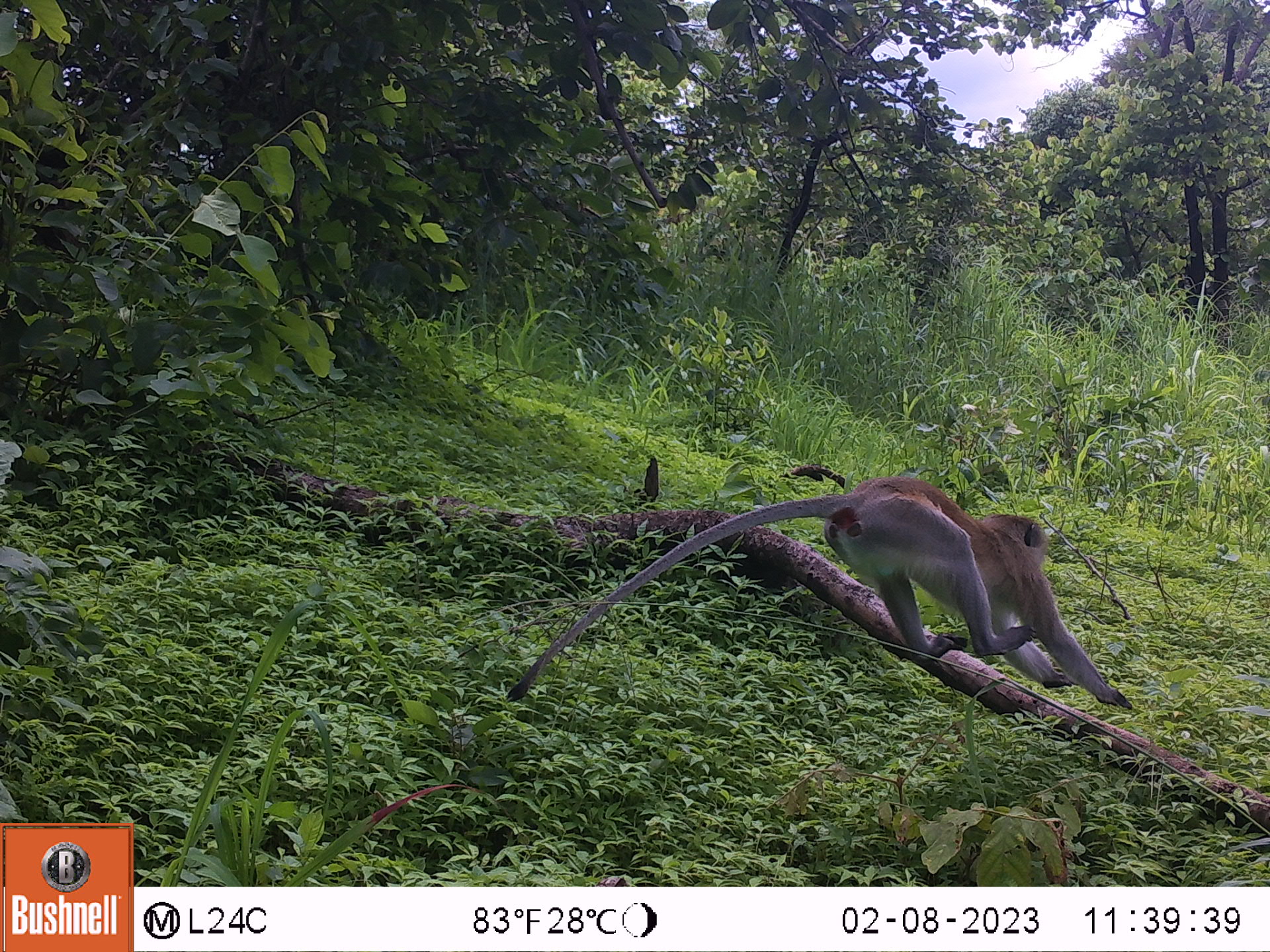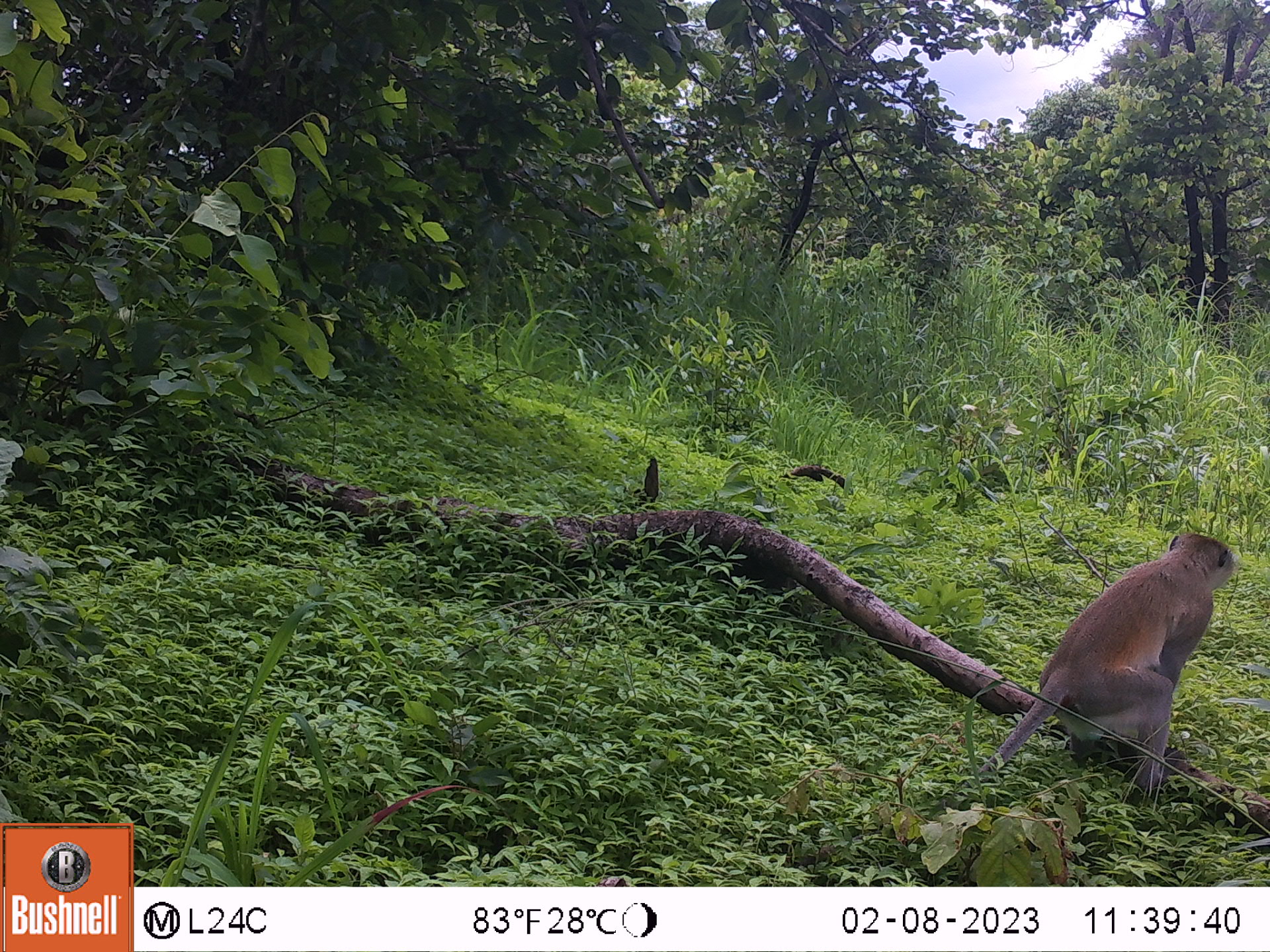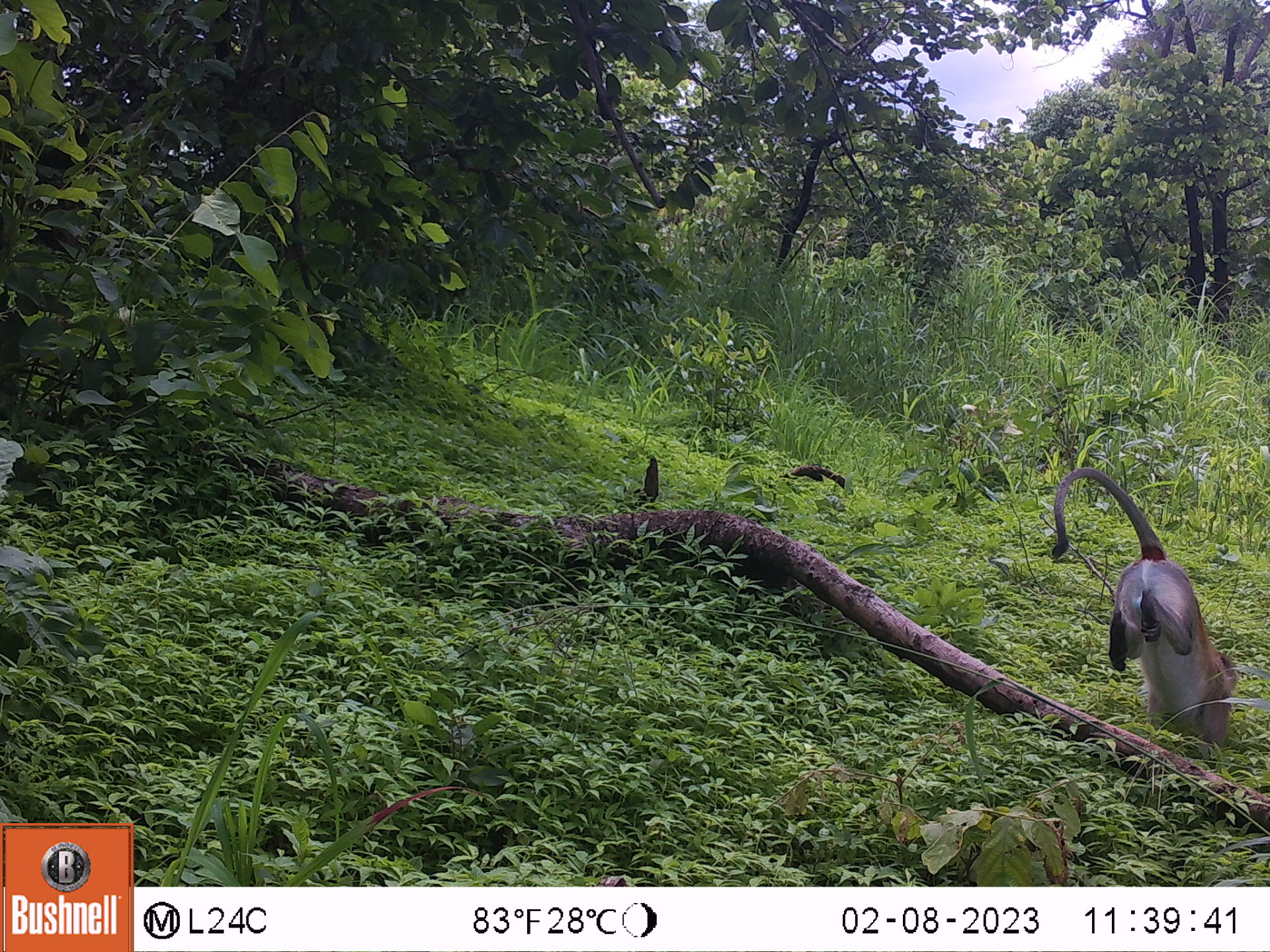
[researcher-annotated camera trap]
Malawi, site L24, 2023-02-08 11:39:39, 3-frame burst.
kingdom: Animalia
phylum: Chordata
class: Mammalia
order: Primates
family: Cercopithecidae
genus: Chlorocebus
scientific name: Chlorocebus pygerythrus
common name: vervet monkey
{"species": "vervet monkey (Chlorocebus pygerythrus)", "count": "1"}